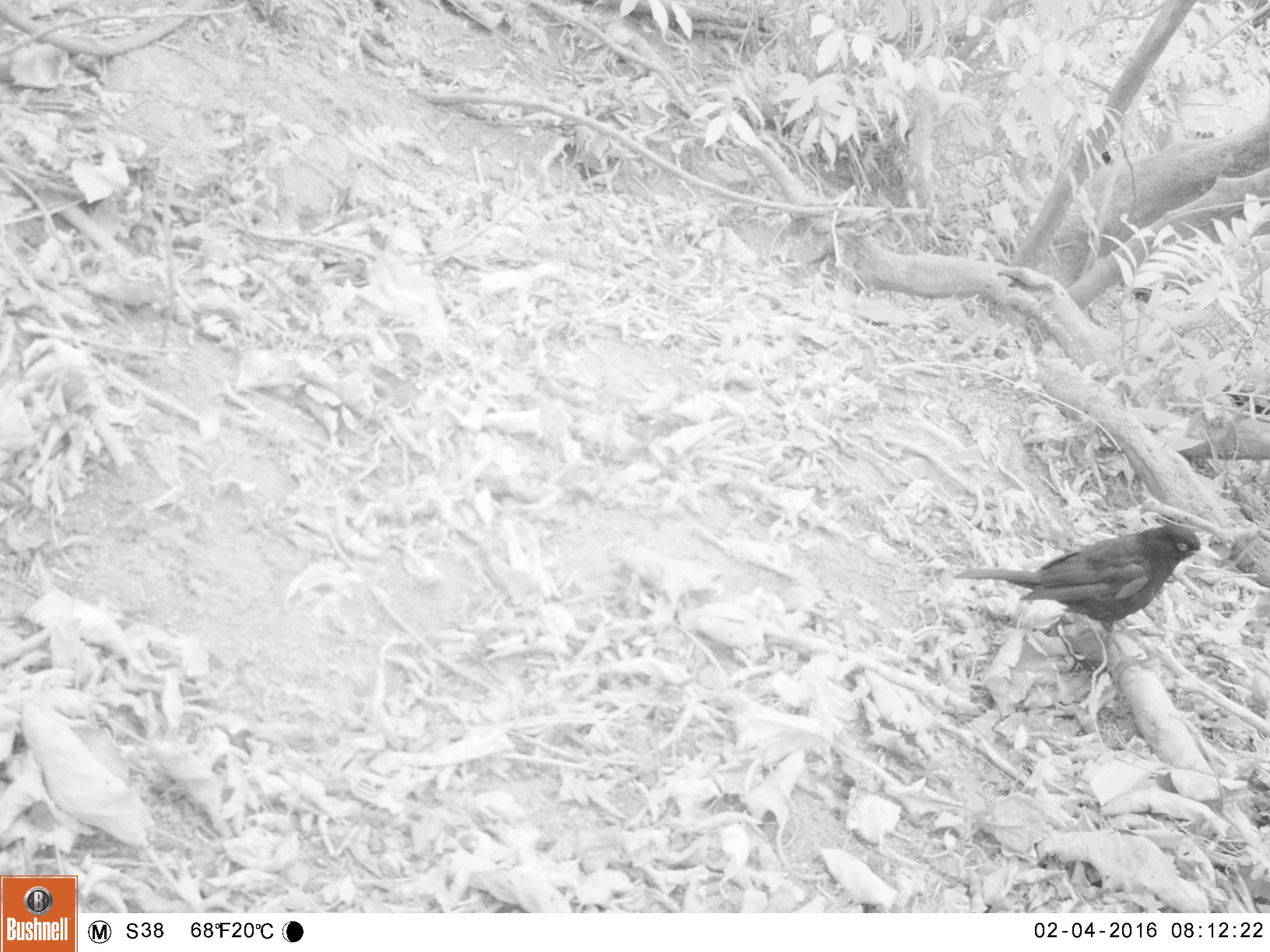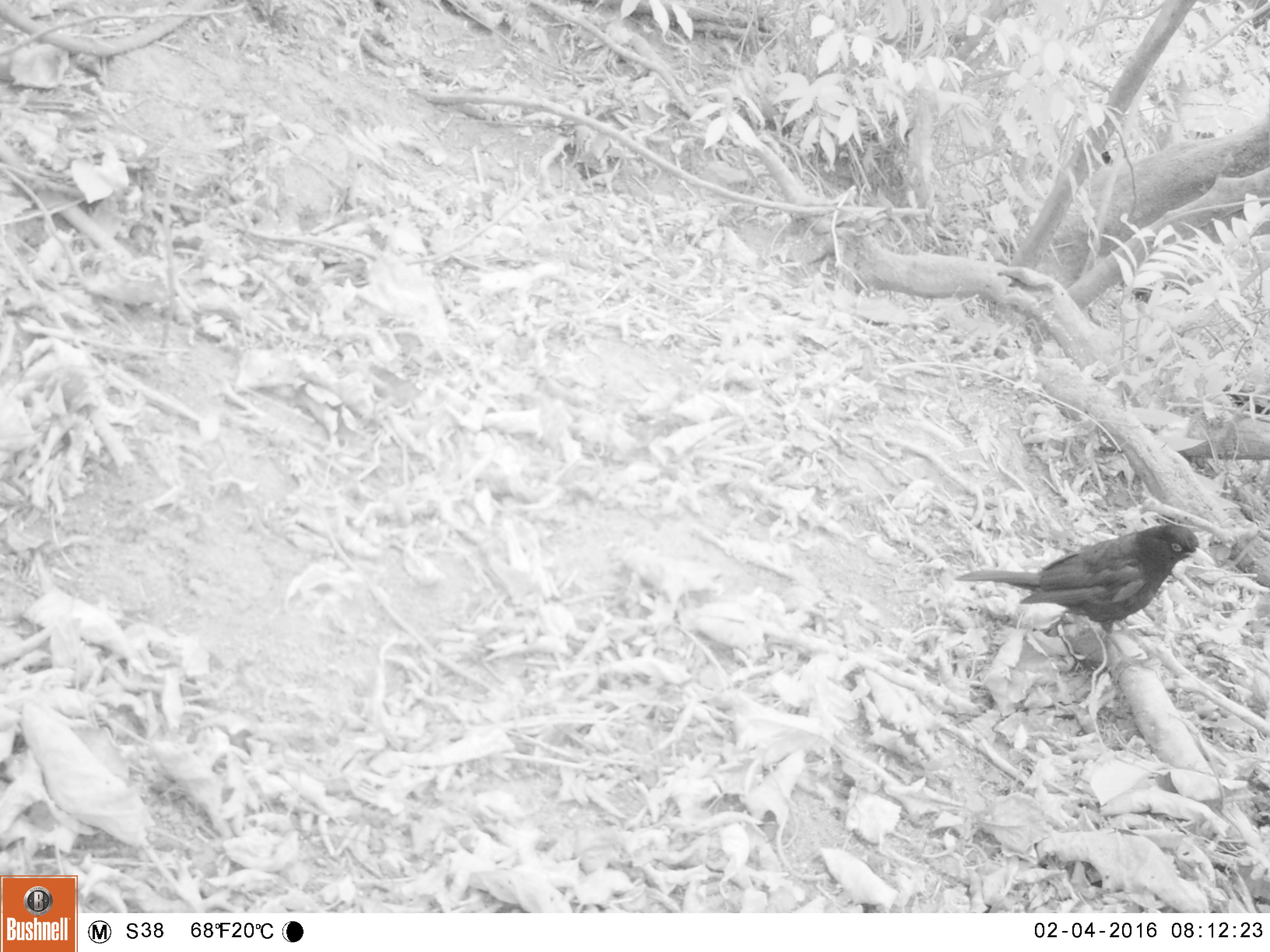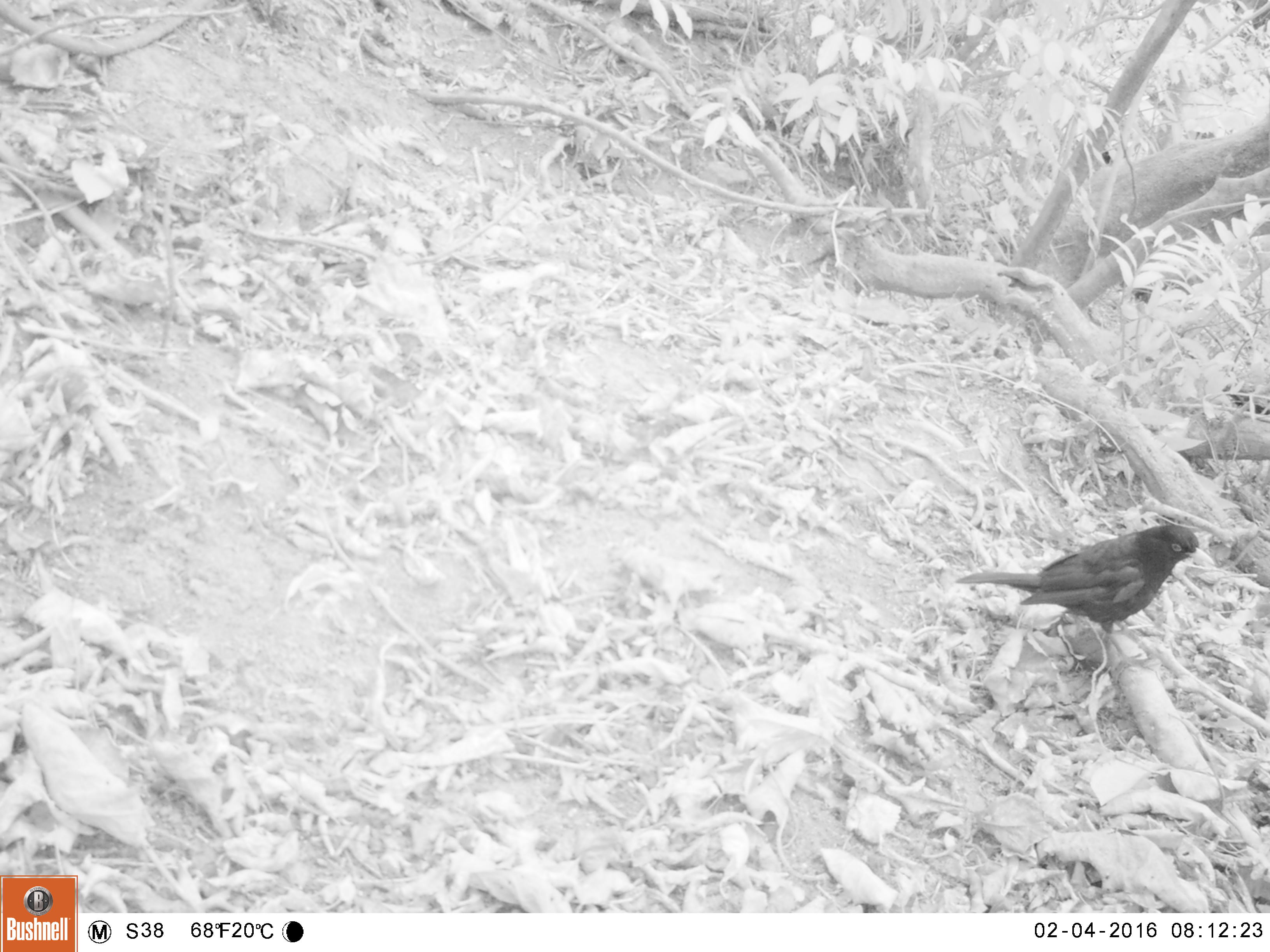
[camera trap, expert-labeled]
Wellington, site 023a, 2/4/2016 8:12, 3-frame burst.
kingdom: Animalia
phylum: Chordata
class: Aves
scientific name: Aves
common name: bird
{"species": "bird (Aves)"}